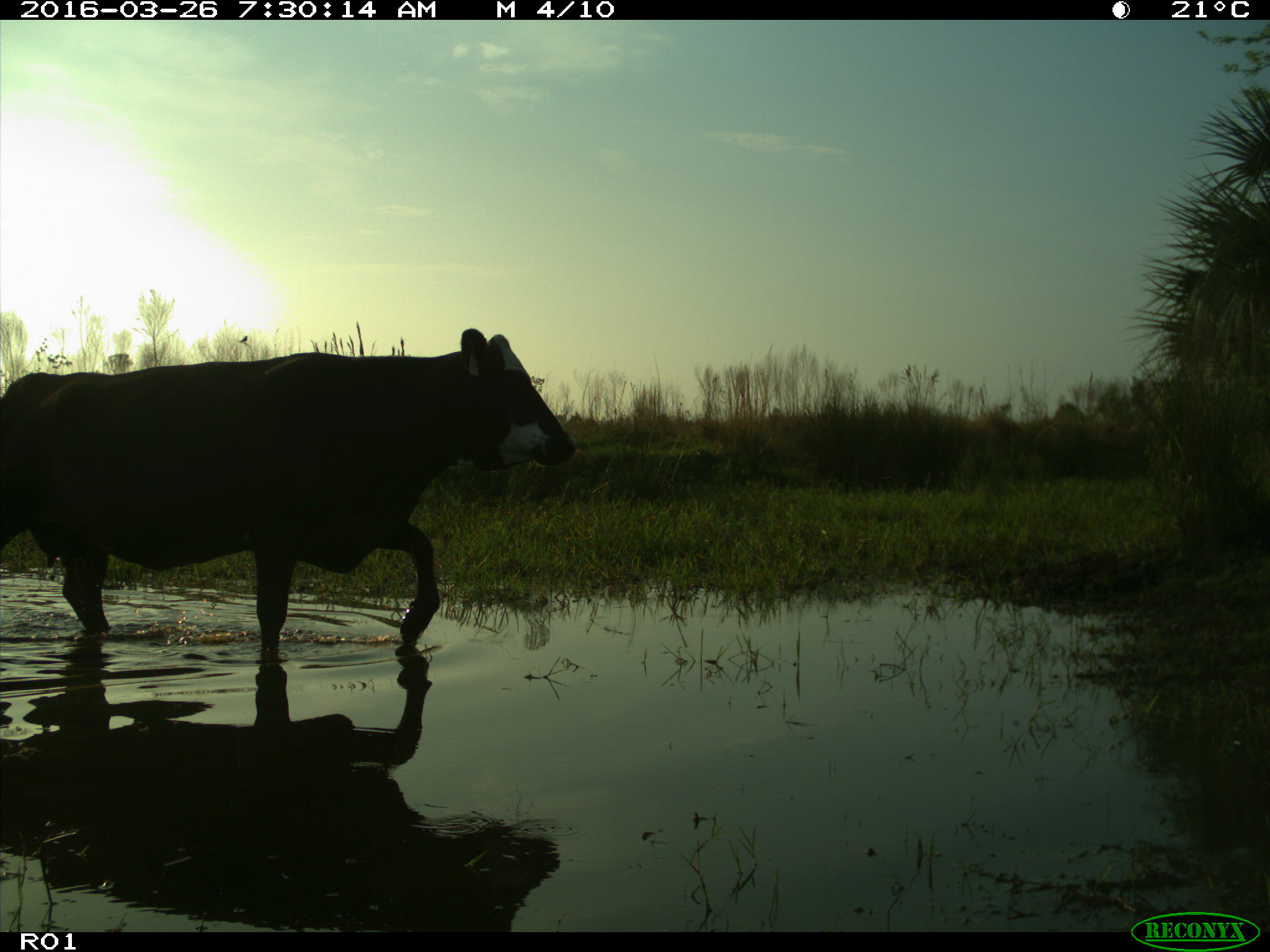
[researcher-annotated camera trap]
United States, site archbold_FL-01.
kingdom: Animalia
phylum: Chordata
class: Mammalia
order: Artiodactyla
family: Bovidae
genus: Bos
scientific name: Bos taurus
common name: domestic cow